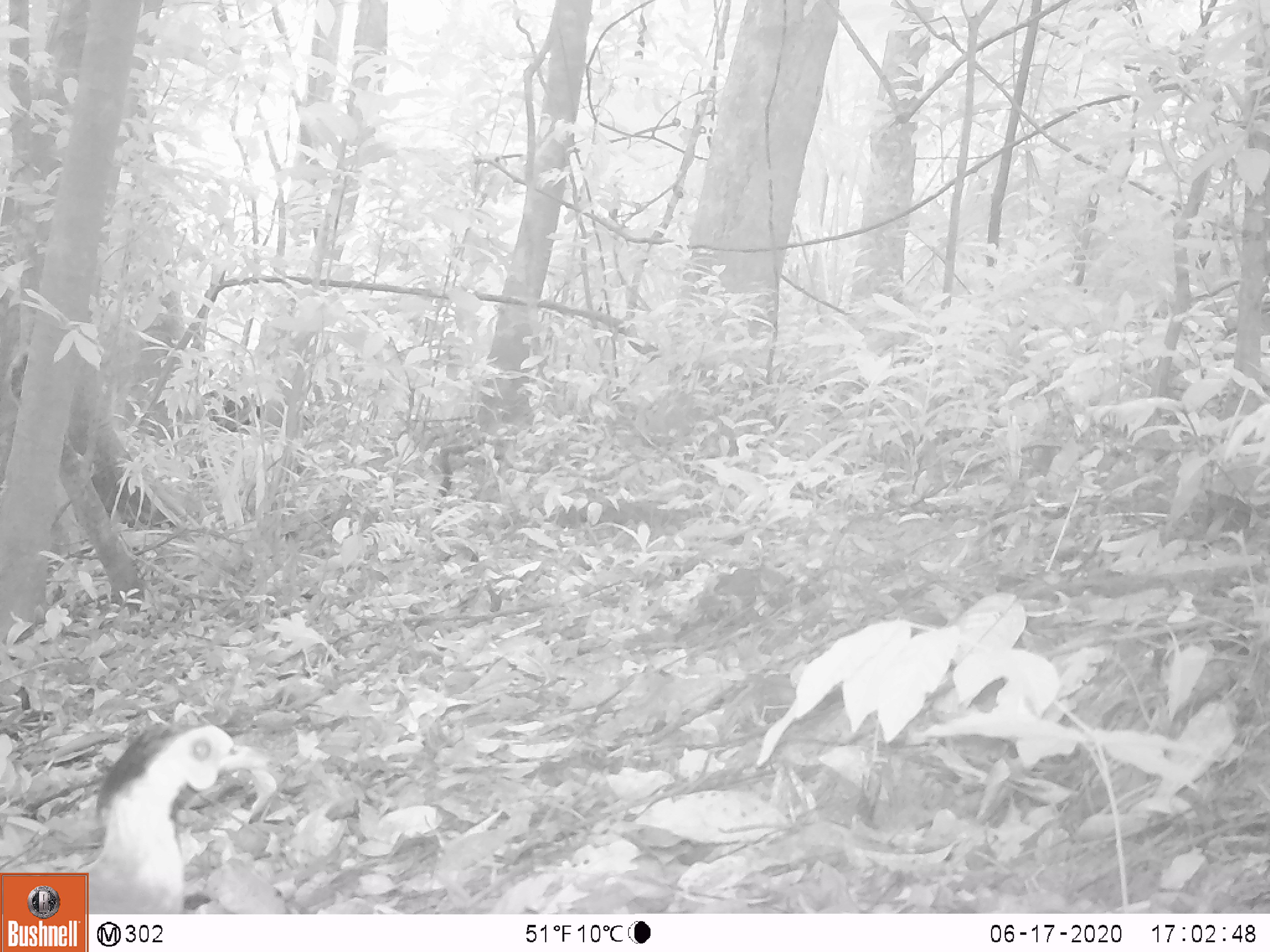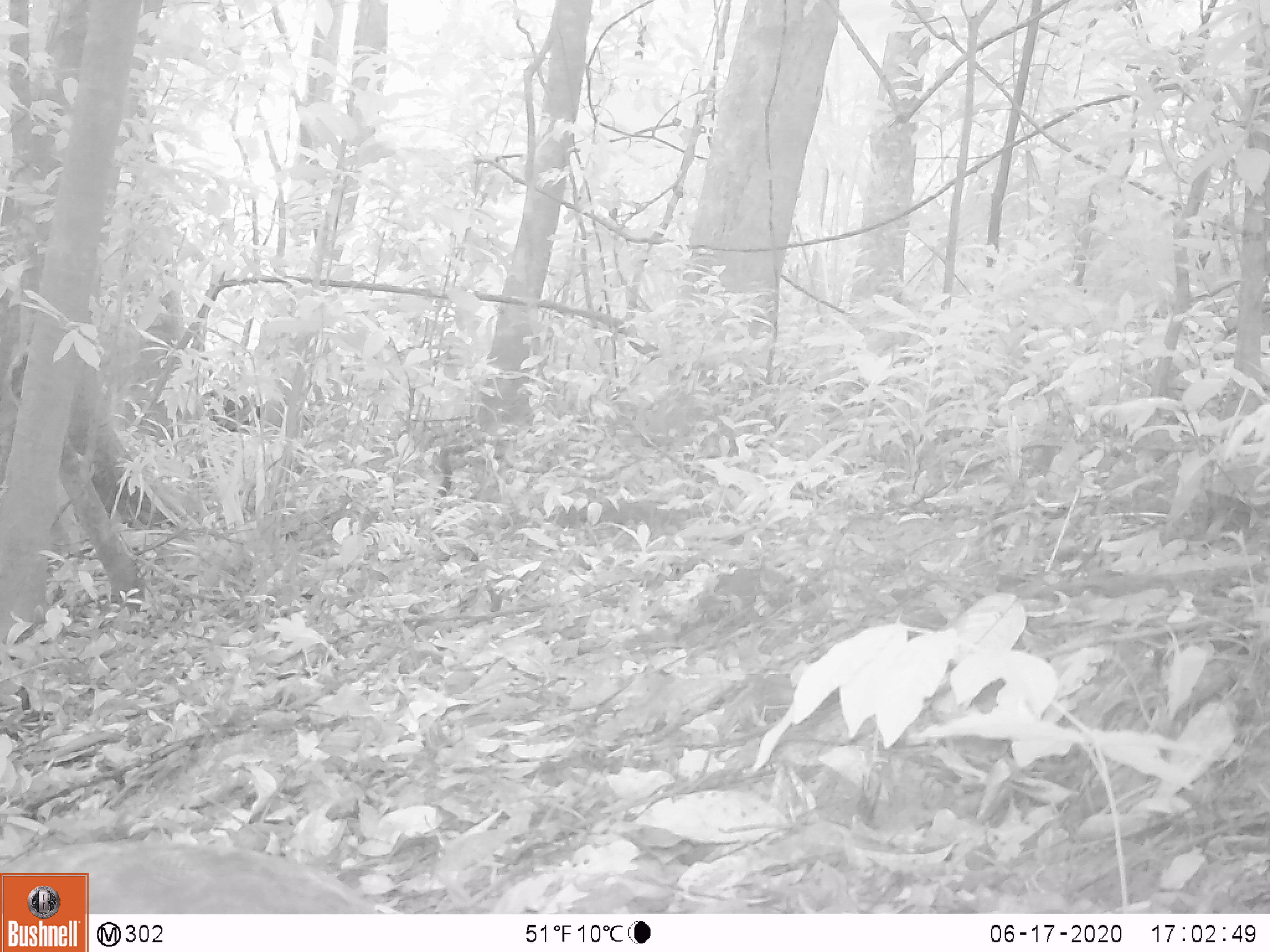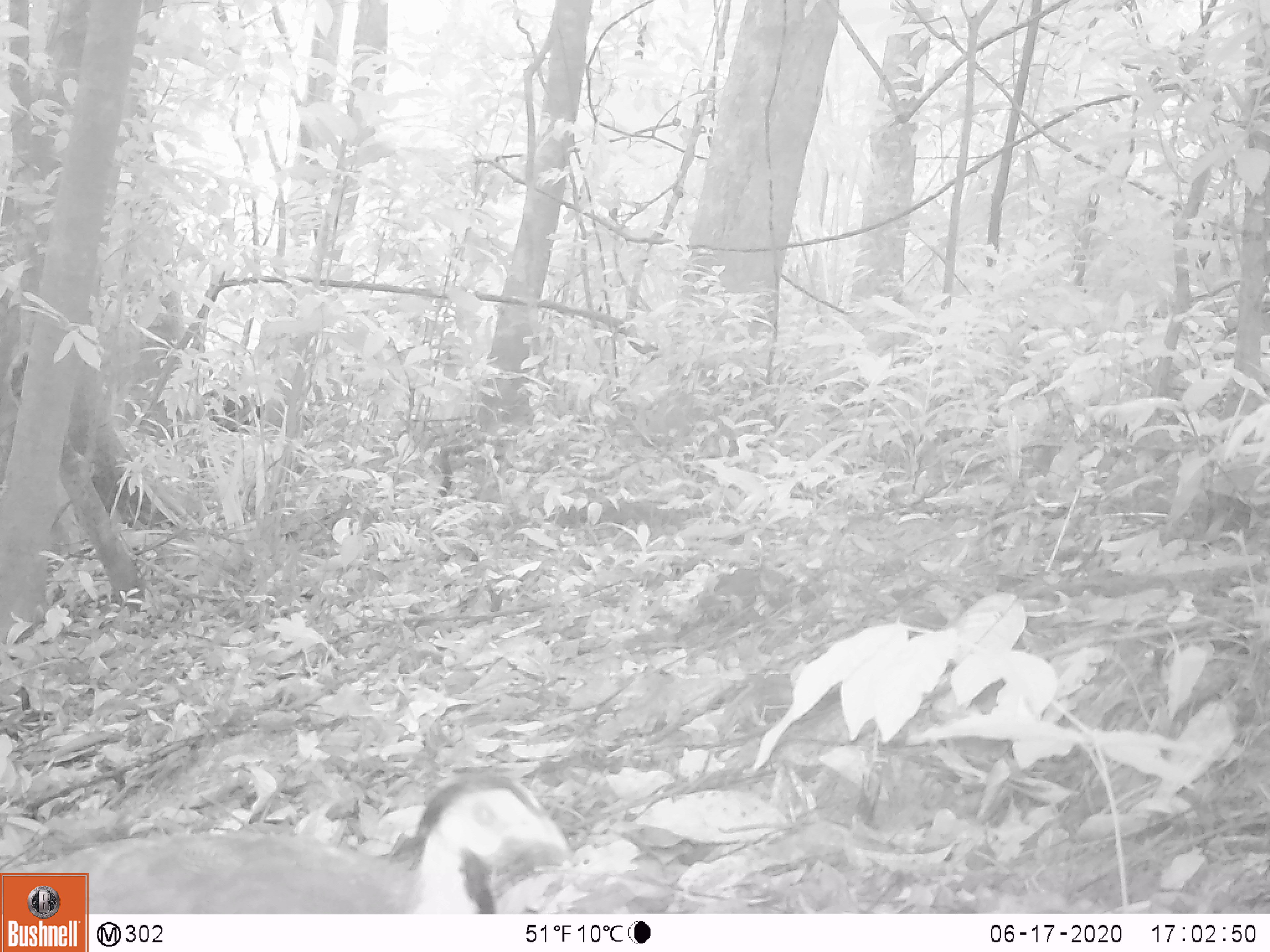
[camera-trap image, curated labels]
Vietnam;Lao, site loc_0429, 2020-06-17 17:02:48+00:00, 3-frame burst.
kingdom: Animalia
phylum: Chordata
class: Aves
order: Galliformes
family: Phasianidae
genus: Lophura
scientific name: Lophura nycthemera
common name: silver pheasant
Silver pheasant (Lophura nycthemera). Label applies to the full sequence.